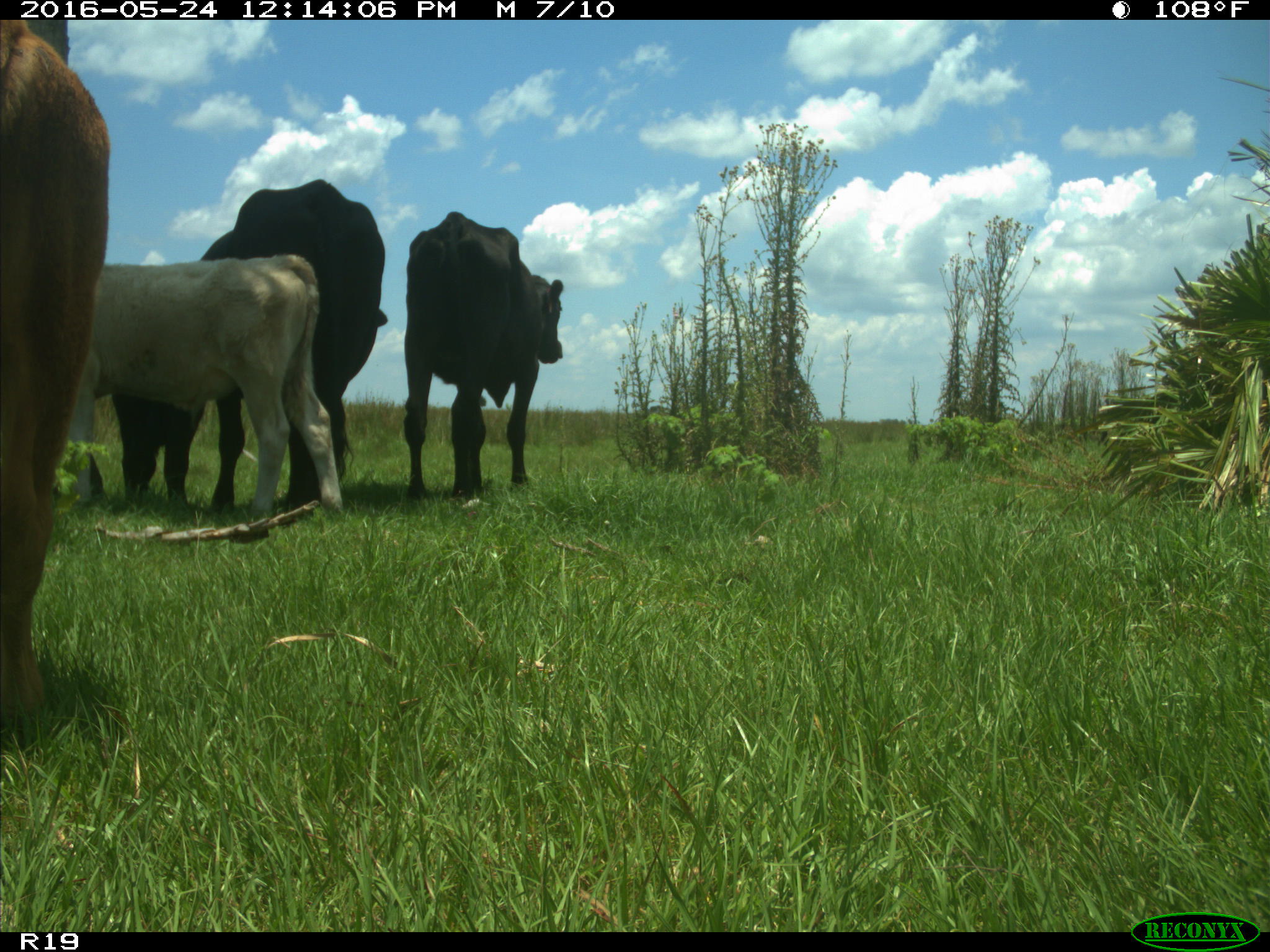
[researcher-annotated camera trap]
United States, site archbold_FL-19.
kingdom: Animalia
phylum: Chordata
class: Mammalia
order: Artiodactyla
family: Bovidae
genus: Bos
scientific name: Bos taurus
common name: domestic cow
Bos taurus (domestic cow).